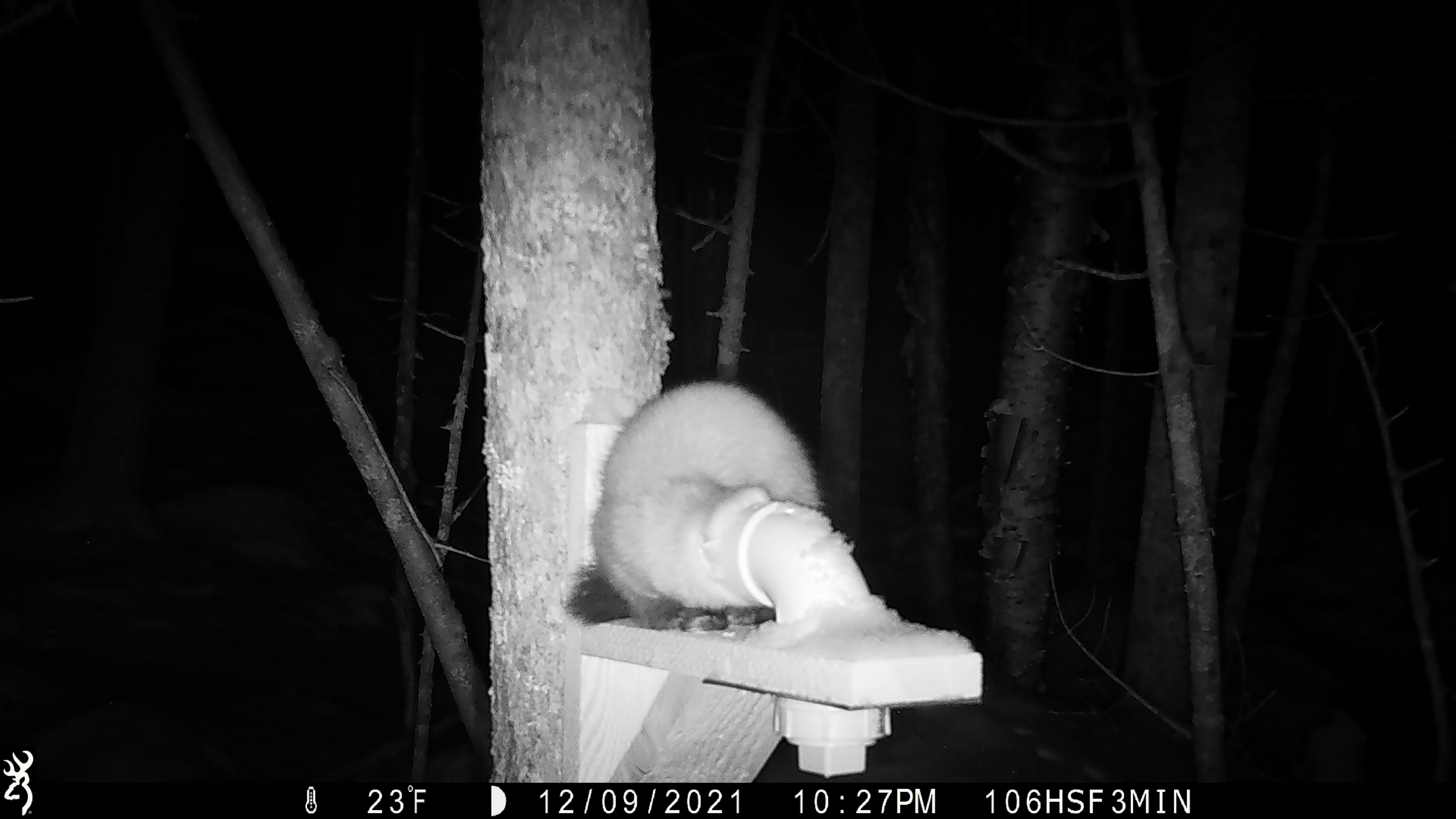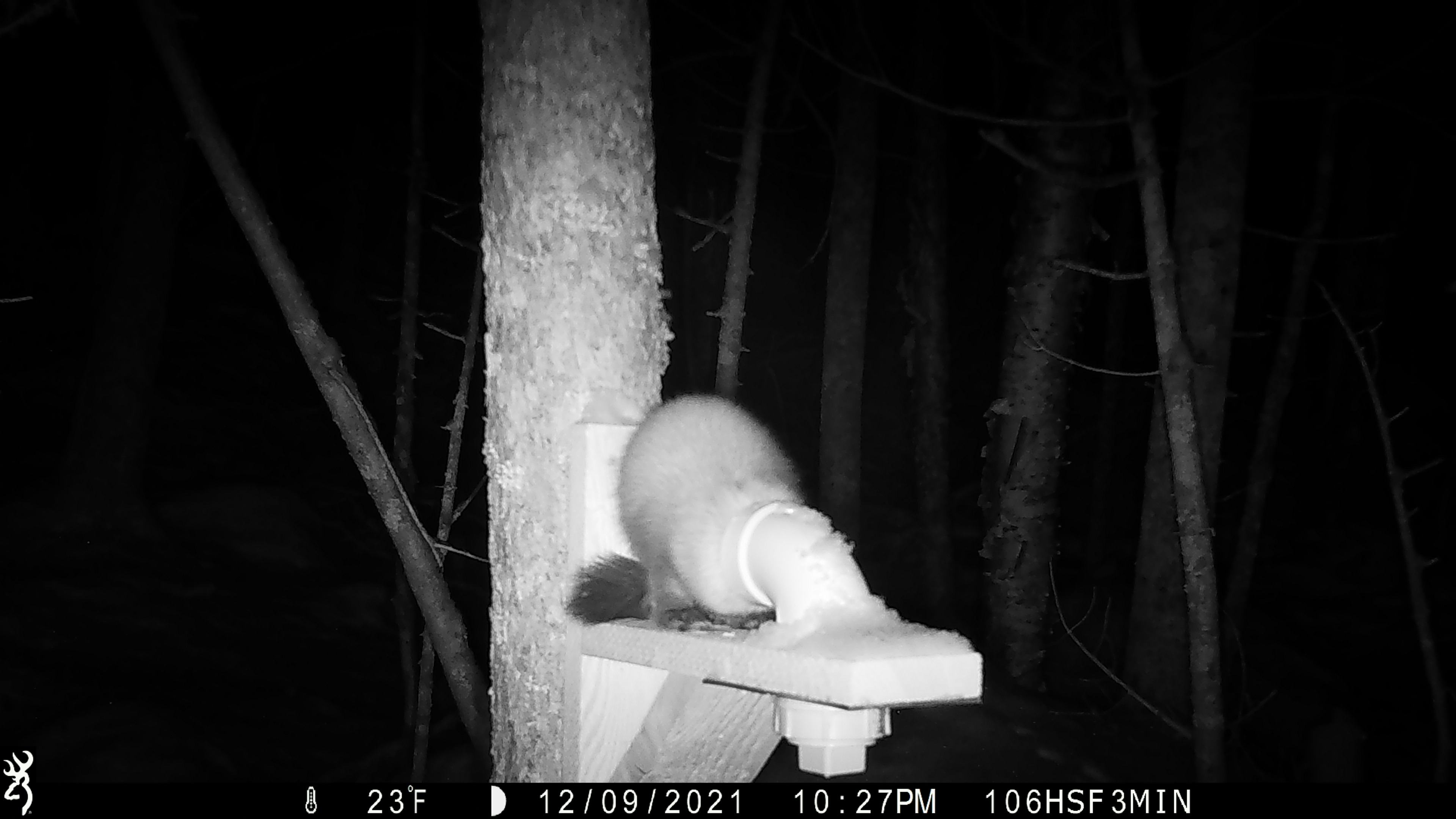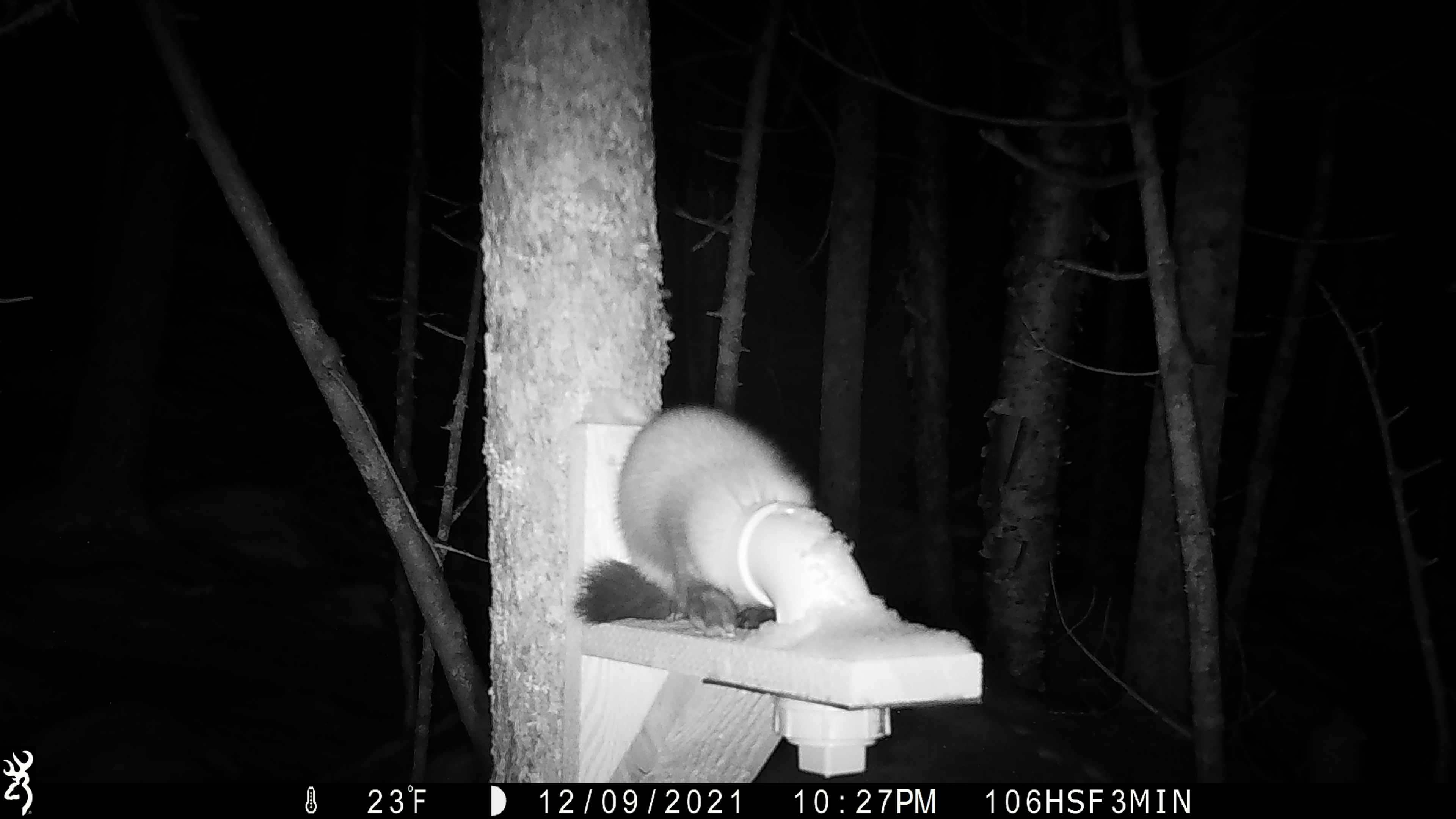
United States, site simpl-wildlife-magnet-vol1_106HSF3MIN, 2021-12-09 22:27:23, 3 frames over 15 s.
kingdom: Animalia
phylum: Chordata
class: Mammalia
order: Carnivora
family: Mustelidae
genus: Martes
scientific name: Martes americana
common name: american marten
American marten (Martes americana).